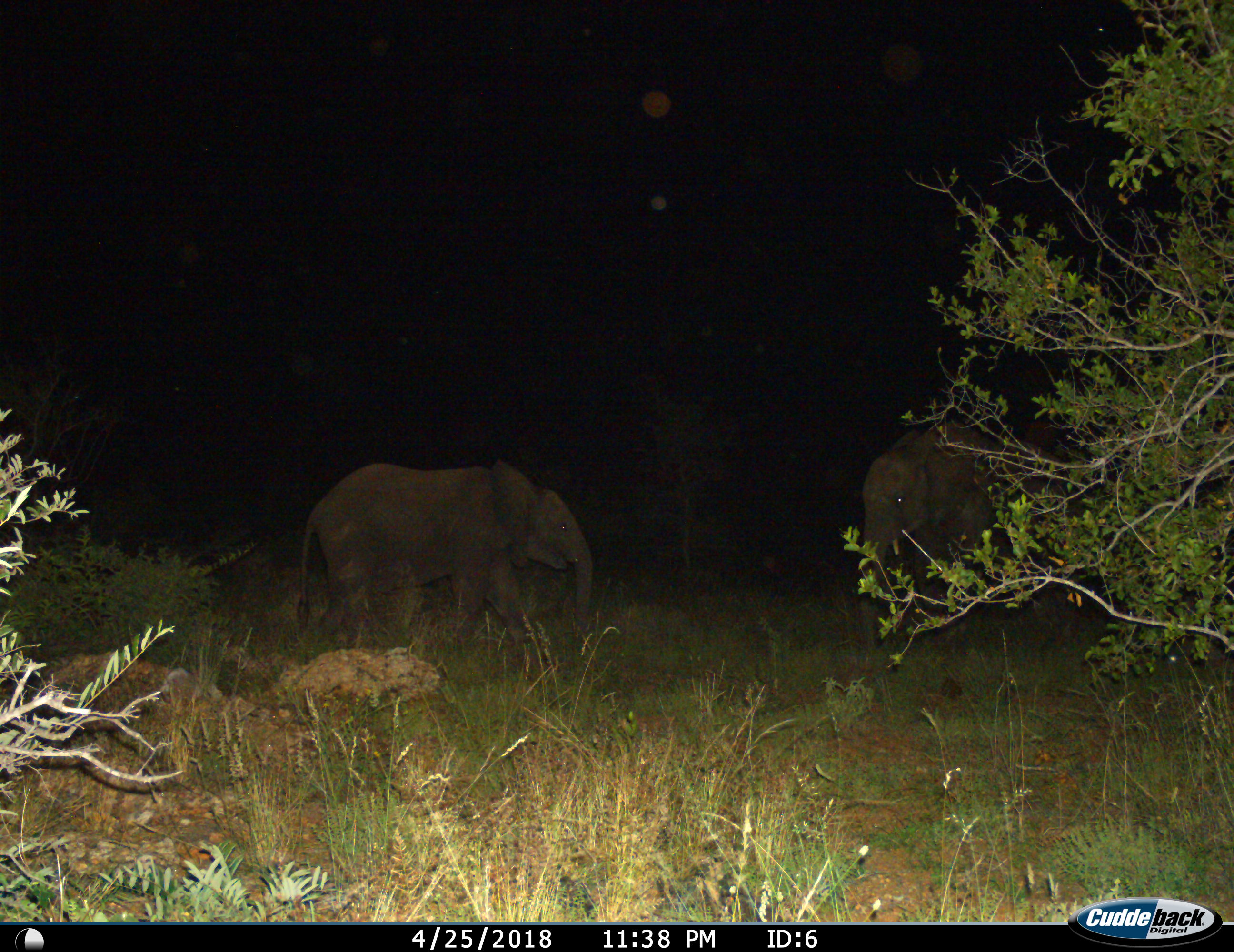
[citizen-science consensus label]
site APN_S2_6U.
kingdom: Animalia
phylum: Chordata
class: Mammalia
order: Proboscidea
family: Elephantidae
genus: Loxodonta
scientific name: Loxodonta africana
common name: african bush elephant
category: elephant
Elephant (african bush elephant) (Loxodonta africana), count 2. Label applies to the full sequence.